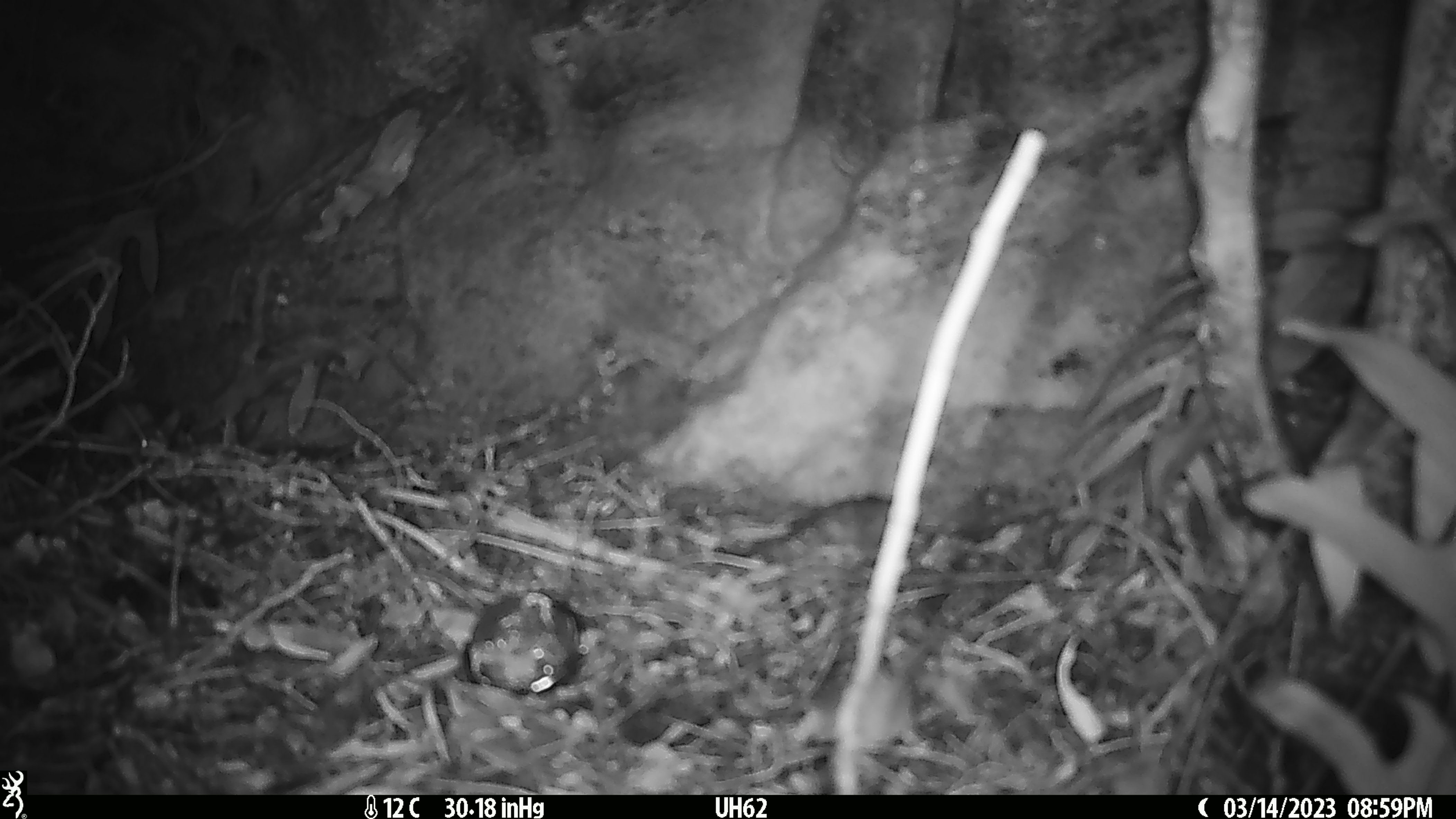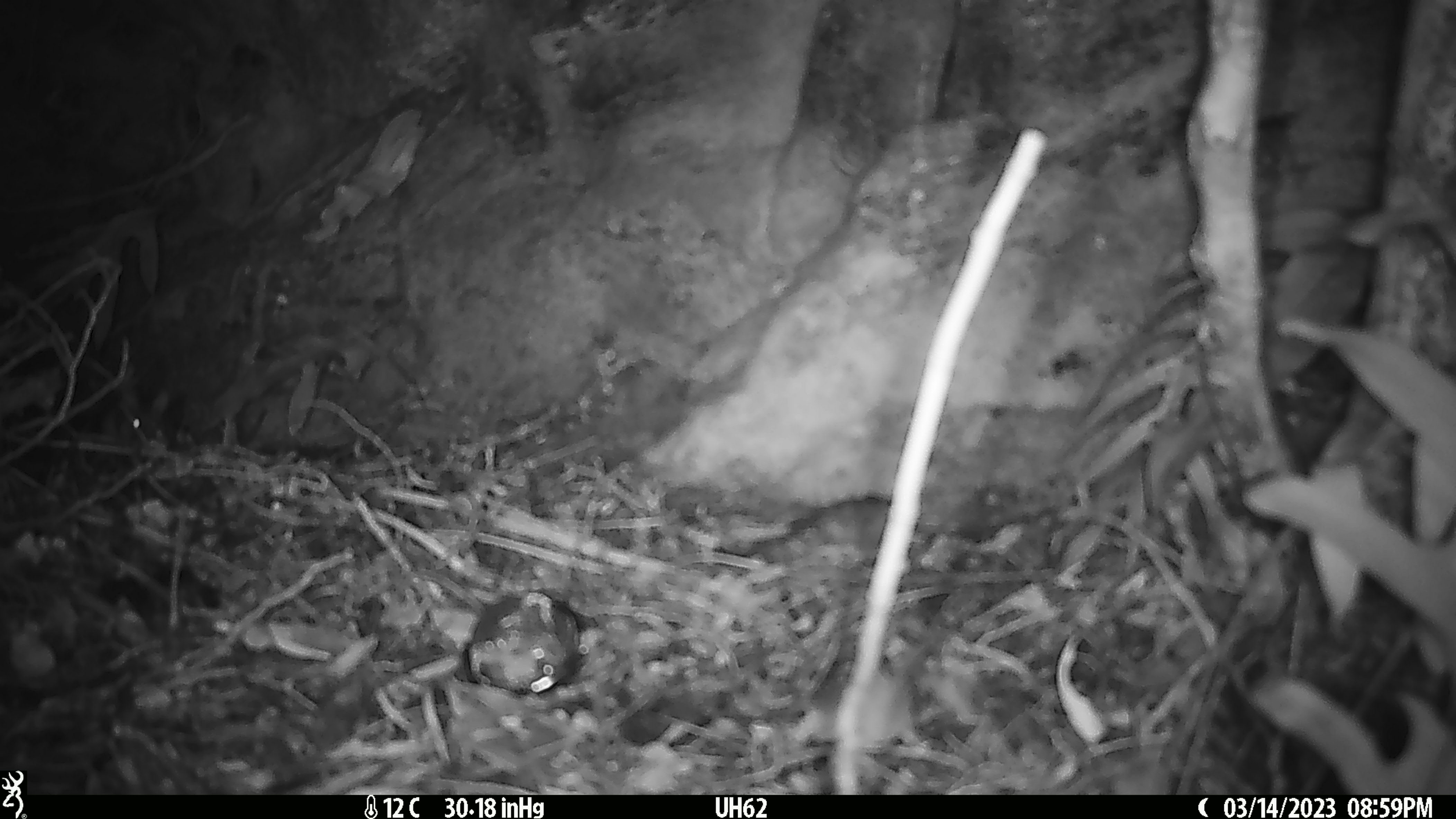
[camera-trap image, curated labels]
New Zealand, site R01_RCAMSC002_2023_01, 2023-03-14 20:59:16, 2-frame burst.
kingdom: Animalia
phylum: Chordata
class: Mammalia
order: Rodentia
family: Muridae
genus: Mus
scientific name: Mus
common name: mouse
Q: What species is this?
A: Mouse (Mus).